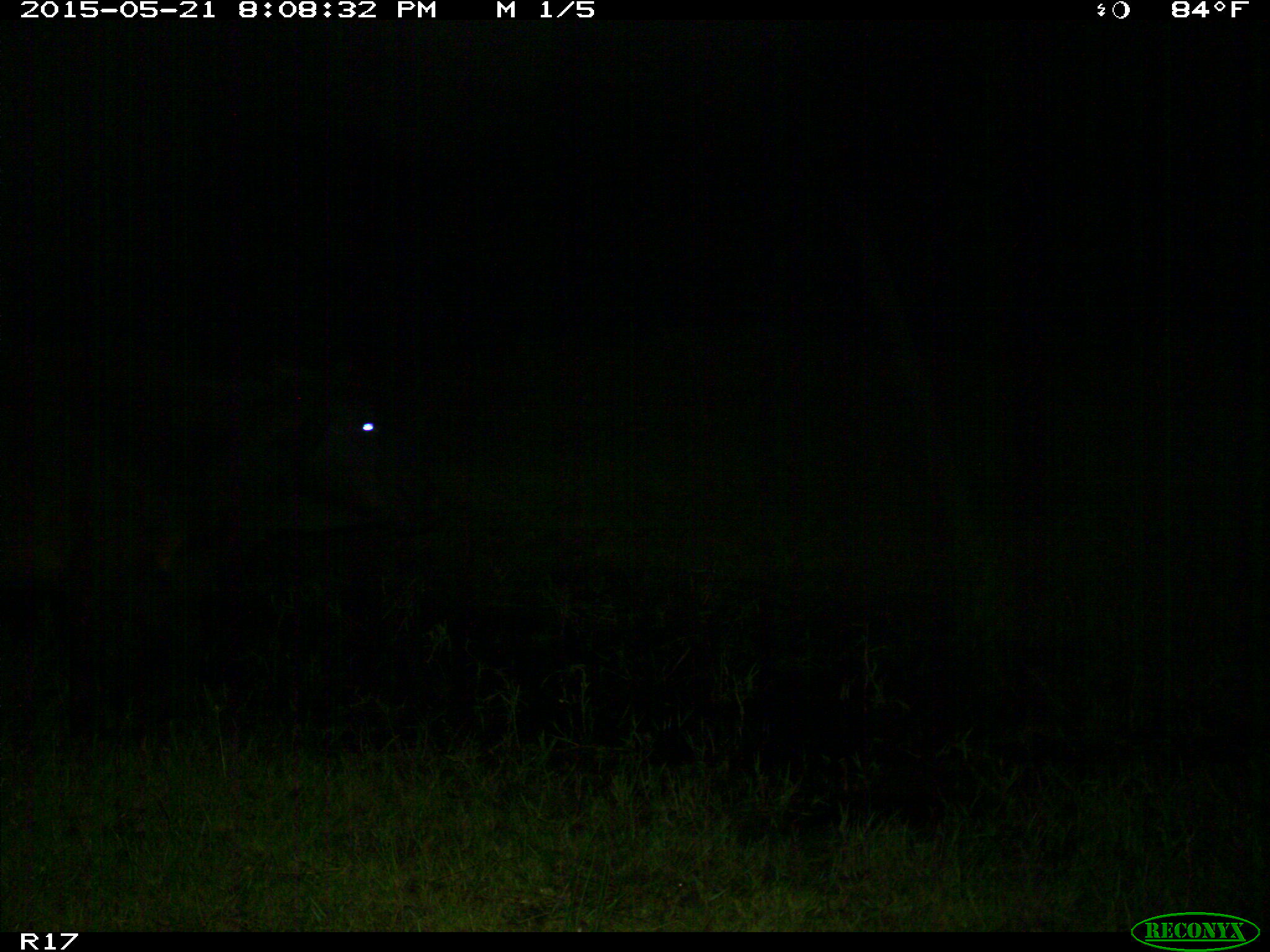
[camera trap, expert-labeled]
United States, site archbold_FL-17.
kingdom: Animalia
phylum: Chordata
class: Mammalia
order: Artiodactyla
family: Bovidae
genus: Bos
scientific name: Bos taurus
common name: domestic cow